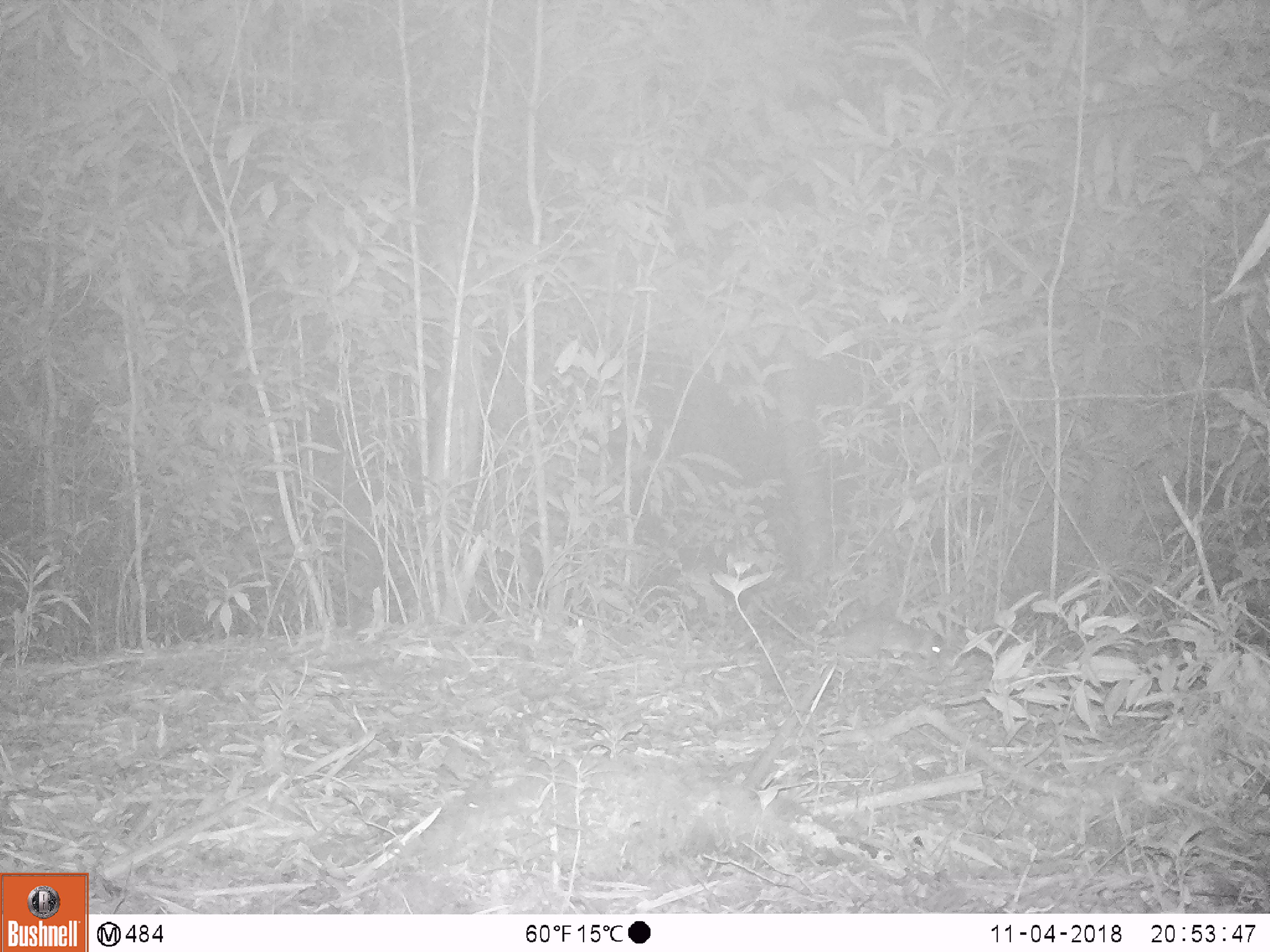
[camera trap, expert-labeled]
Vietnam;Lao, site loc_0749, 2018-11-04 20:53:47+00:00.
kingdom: Animalia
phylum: Chordata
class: Mammalia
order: Rodentia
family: Muridae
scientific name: Muridae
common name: old-world mice and rats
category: unidentified murid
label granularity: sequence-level